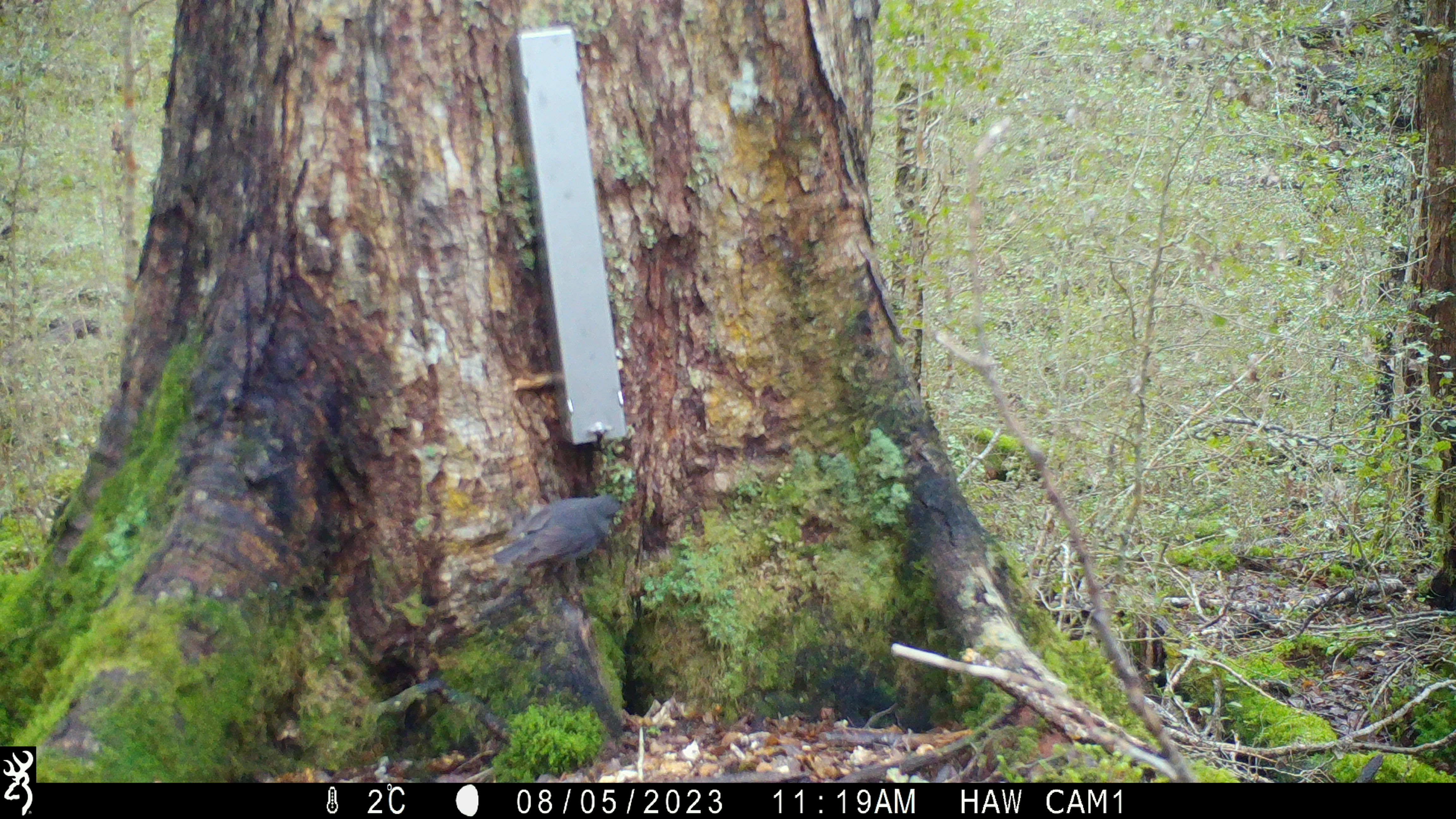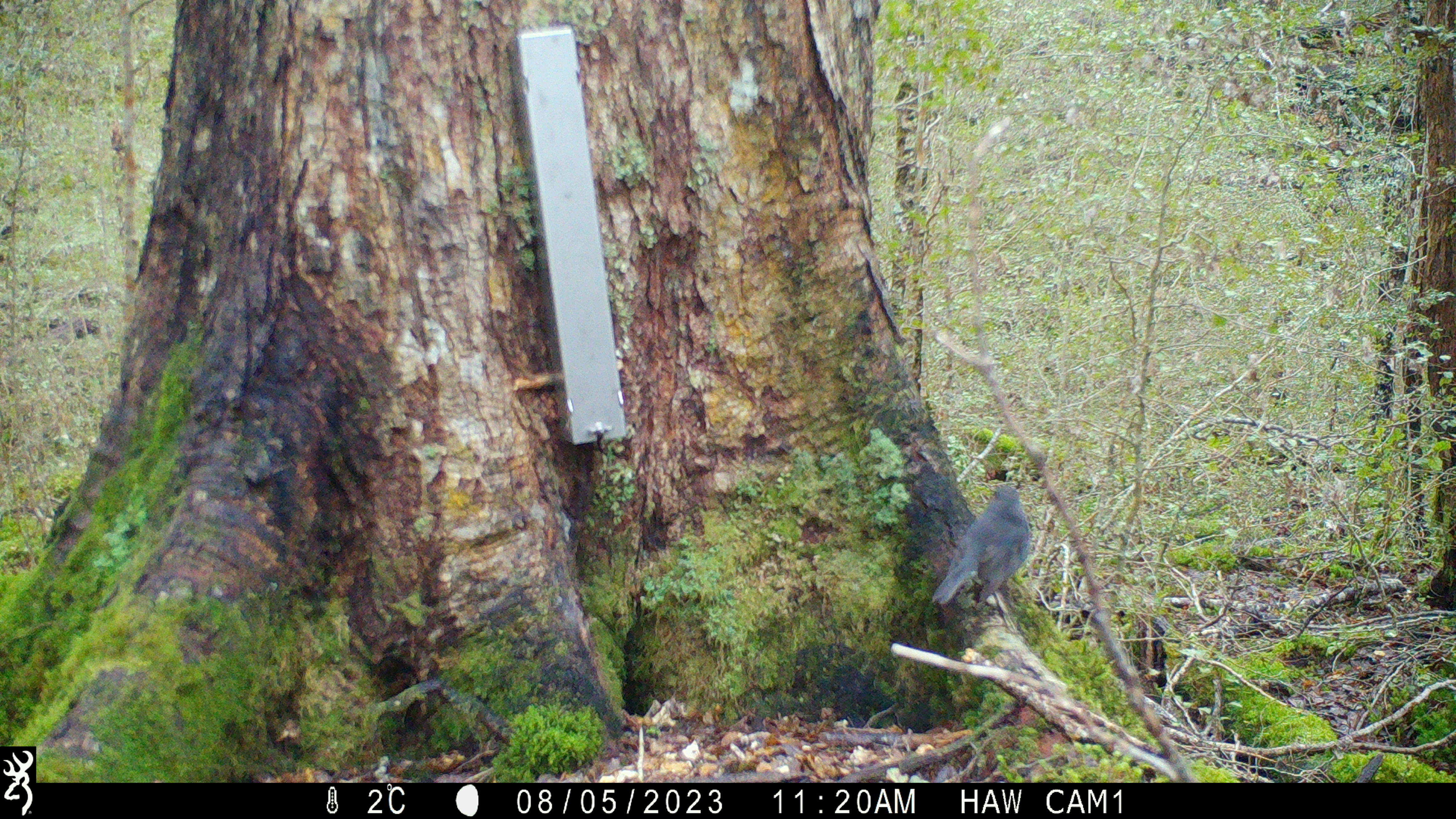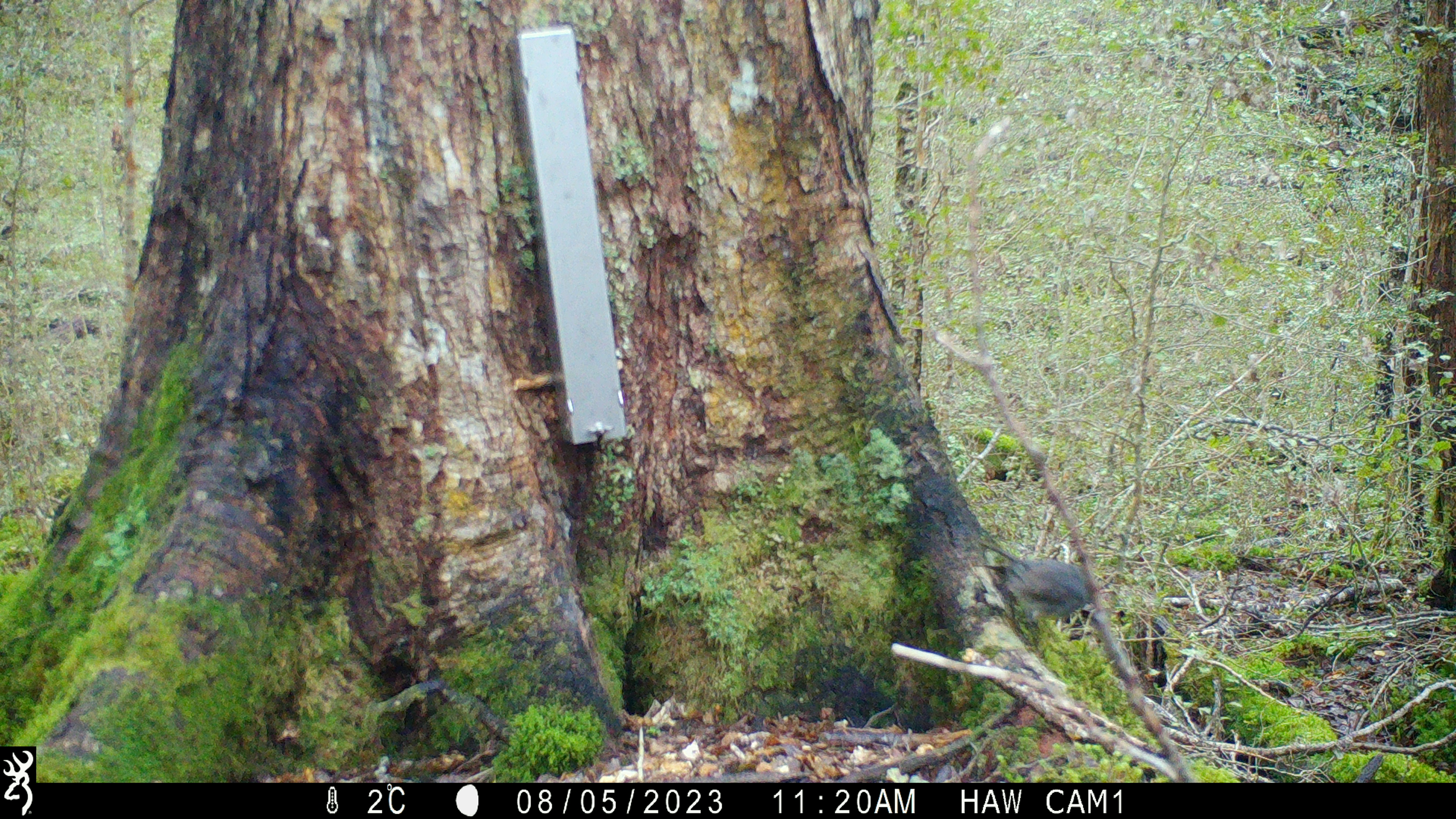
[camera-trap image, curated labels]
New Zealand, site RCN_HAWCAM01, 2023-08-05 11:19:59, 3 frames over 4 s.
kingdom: Animalia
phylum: Chordata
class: Aves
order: Passeriformes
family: Petroicidae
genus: Petroica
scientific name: Petroica australis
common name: new zealand robin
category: robin